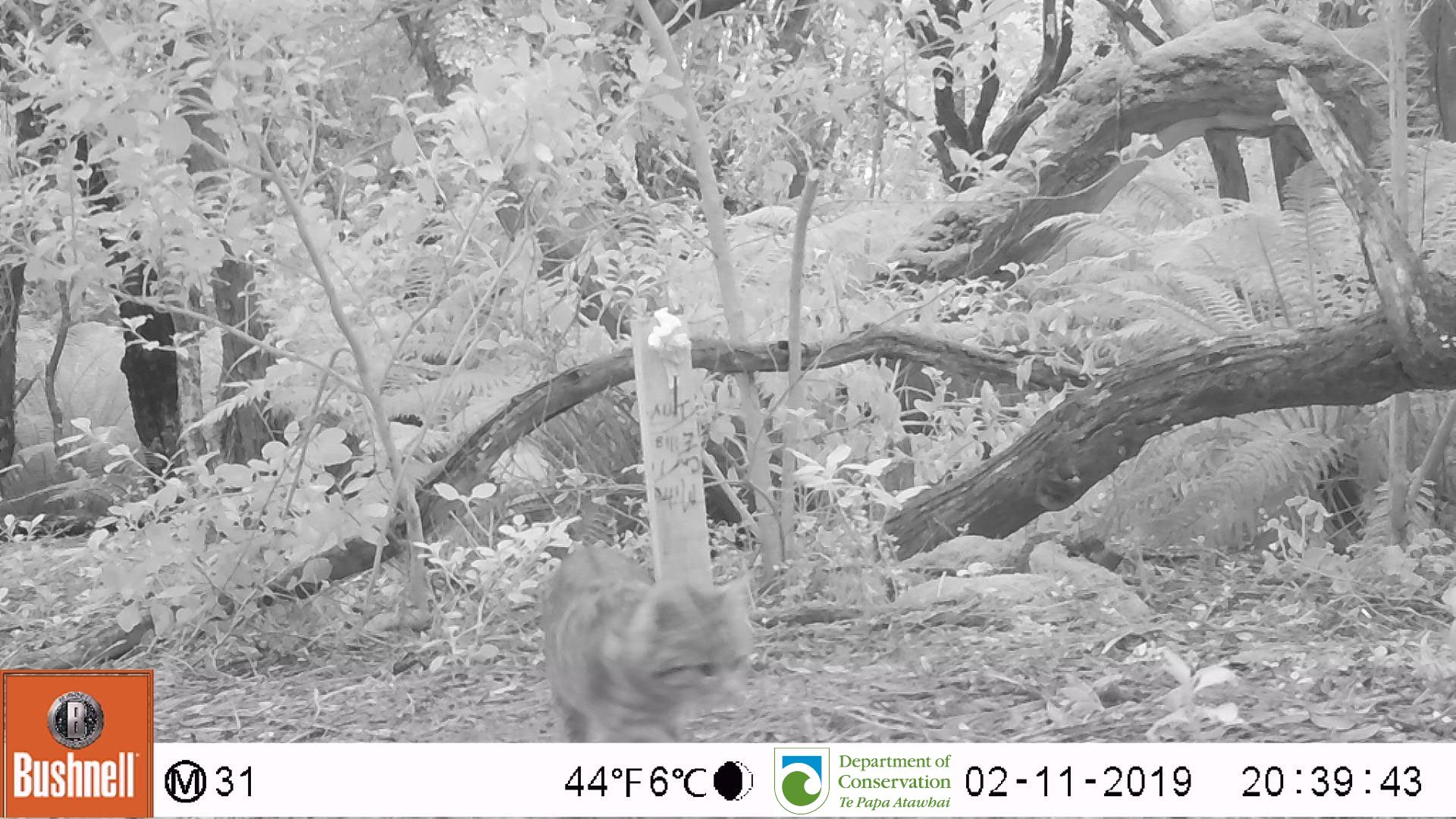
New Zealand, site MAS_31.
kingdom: Animalia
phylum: Chordata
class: Mammalia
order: Carnivora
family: Felidae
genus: Felis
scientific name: Felis catus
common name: domestic cat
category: cat